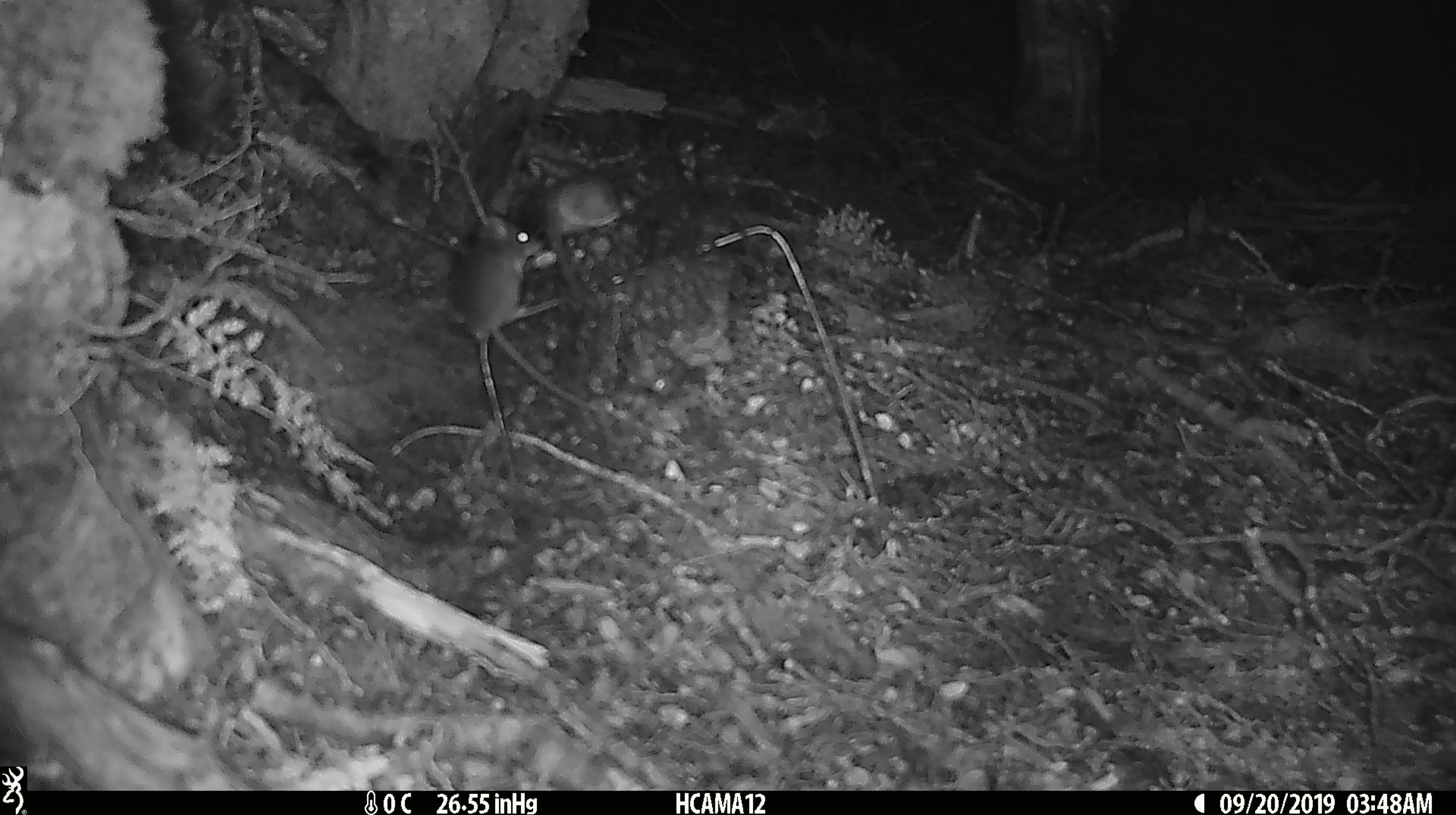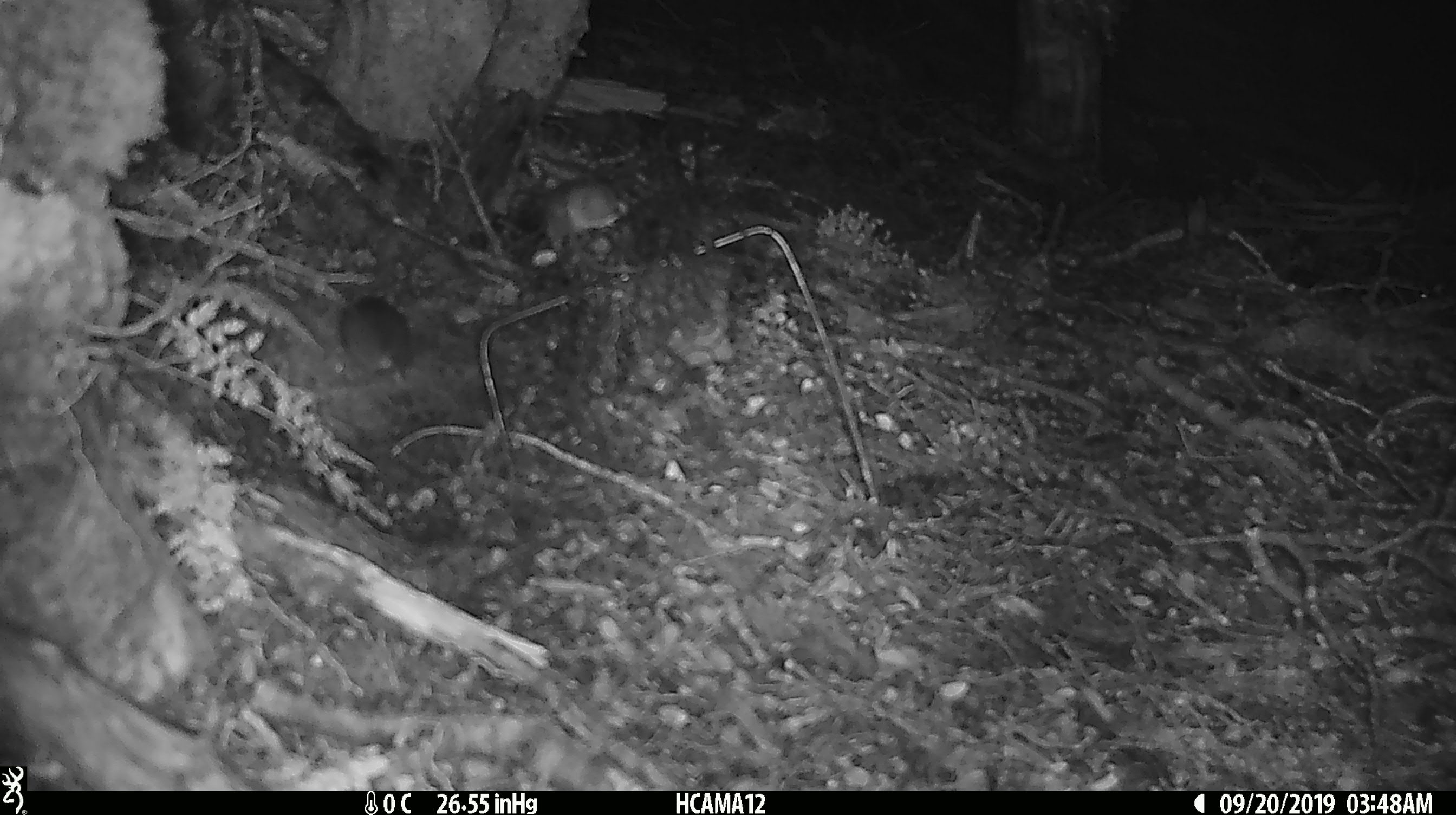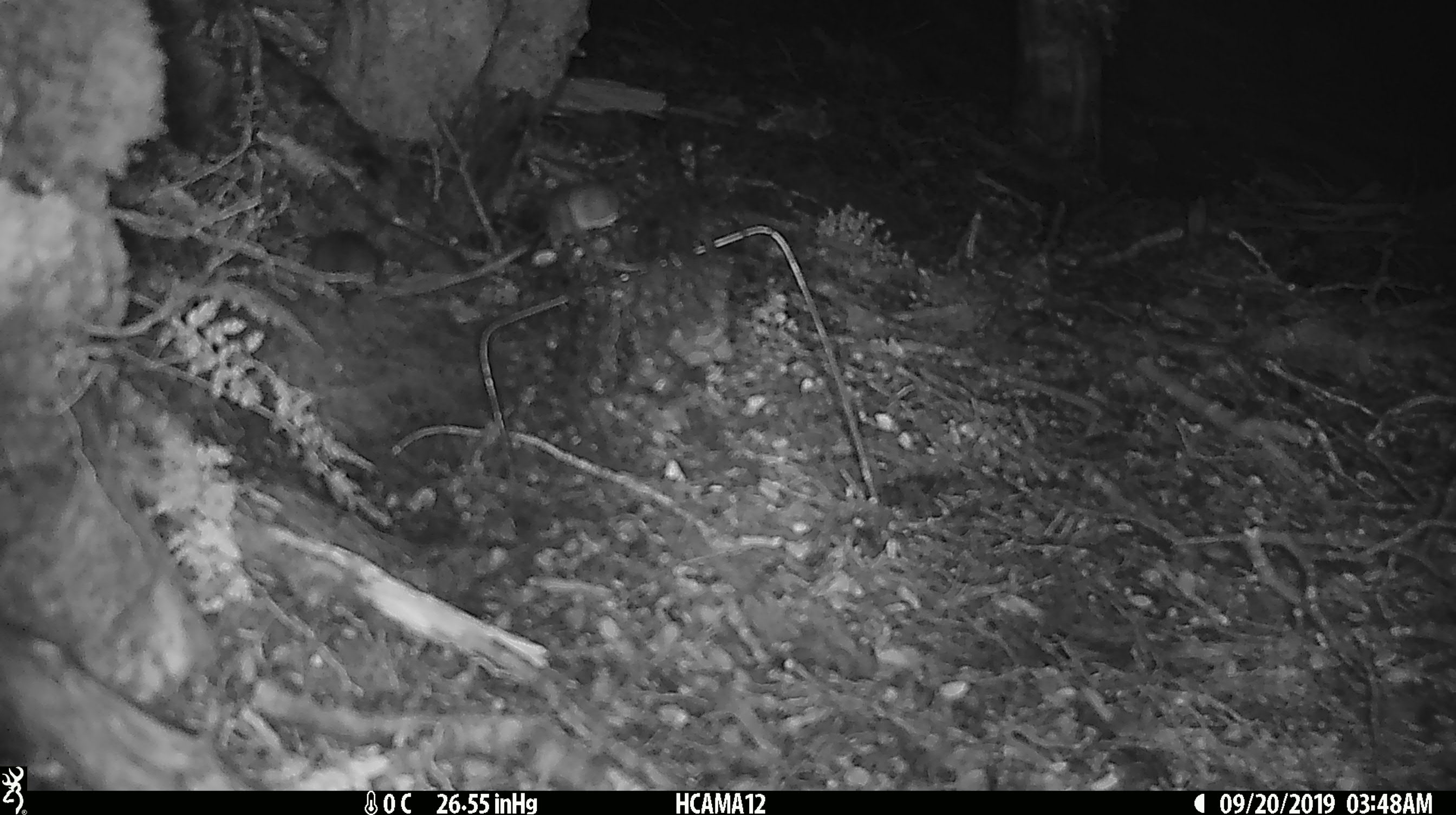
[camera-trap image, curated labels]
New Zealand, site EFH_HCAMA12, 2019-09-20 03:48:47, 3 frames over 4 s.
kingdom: Animalia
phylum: Chordata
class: Mammalia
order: Rodentia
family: Muridae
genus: Mus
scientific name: Mus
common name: mouse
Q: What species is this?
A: Mouse (Mus).